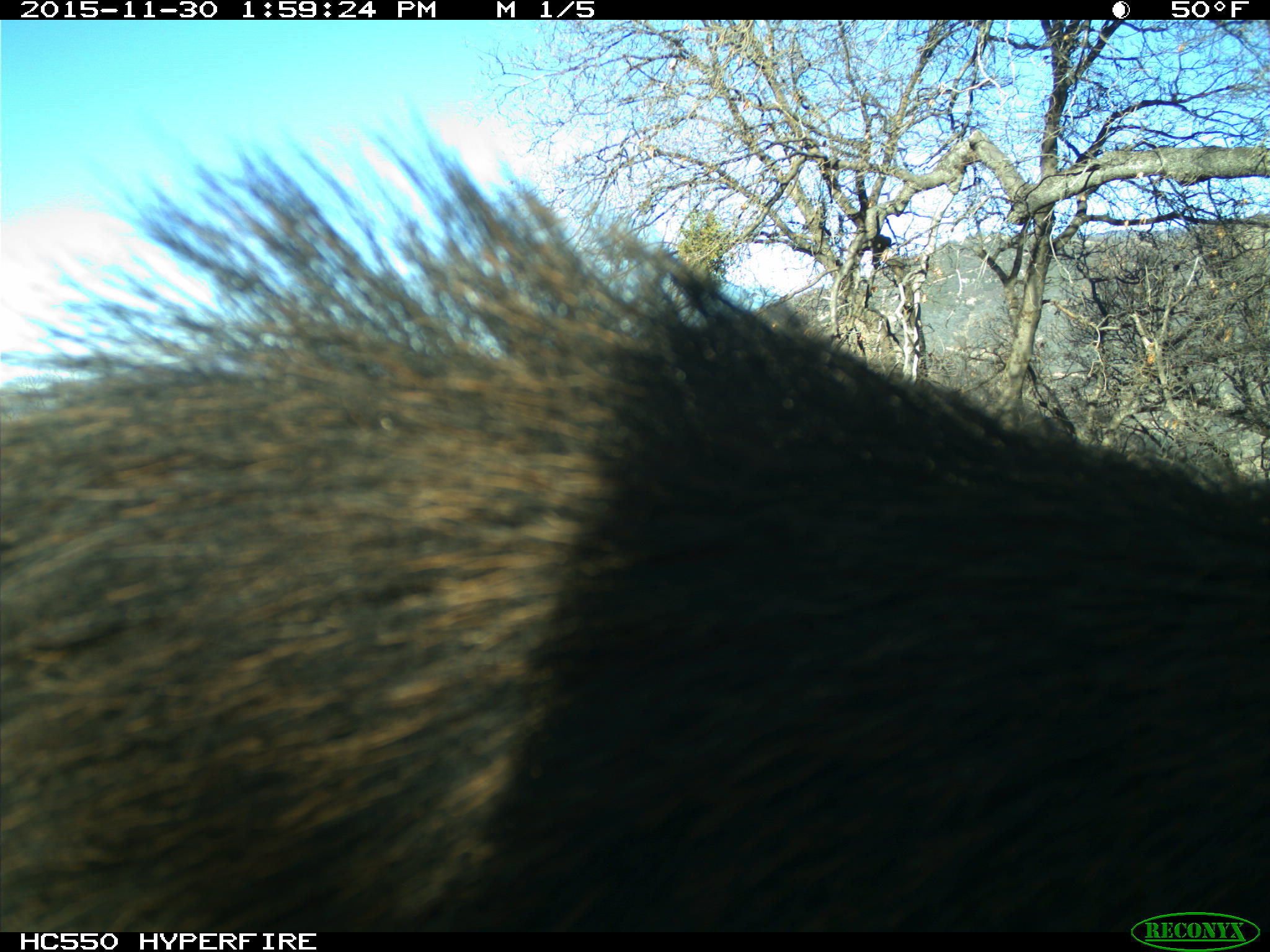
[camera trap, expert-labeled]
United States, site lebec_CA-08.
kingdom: Animalia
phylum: Chordata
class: Mammalia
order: Artiodactyla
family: Suidae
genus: Sus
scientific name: Sus scrofa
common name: wild boar